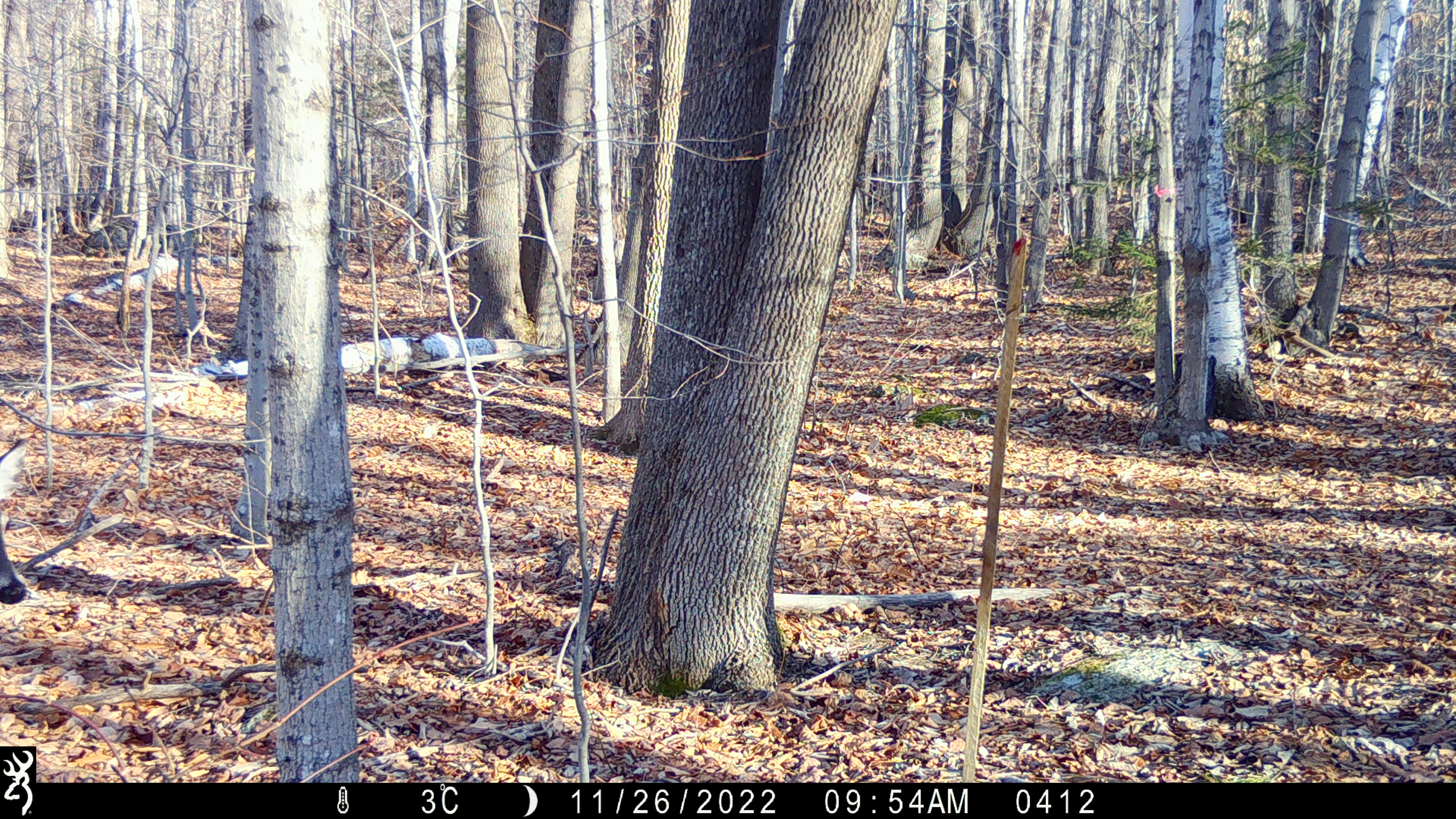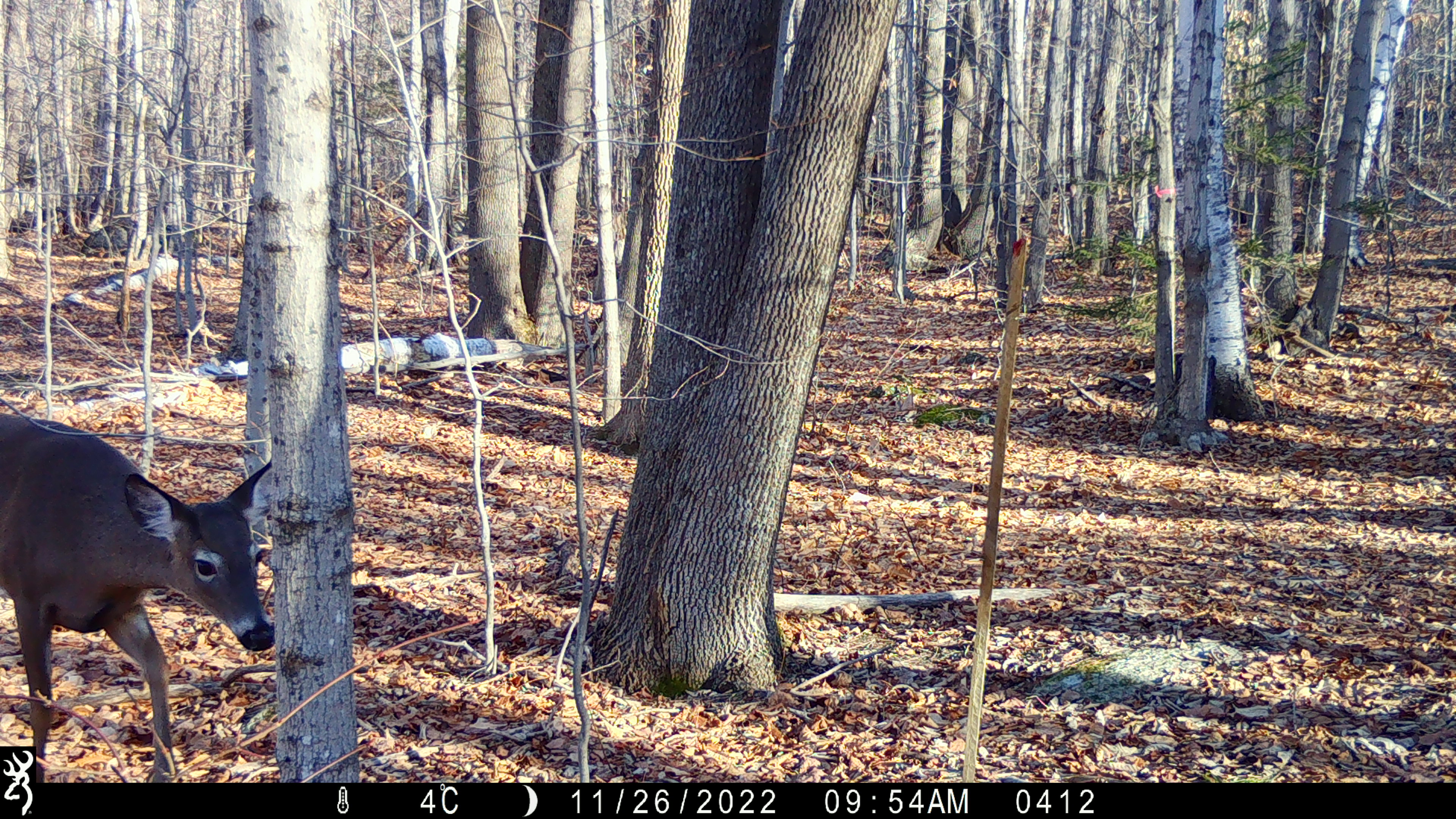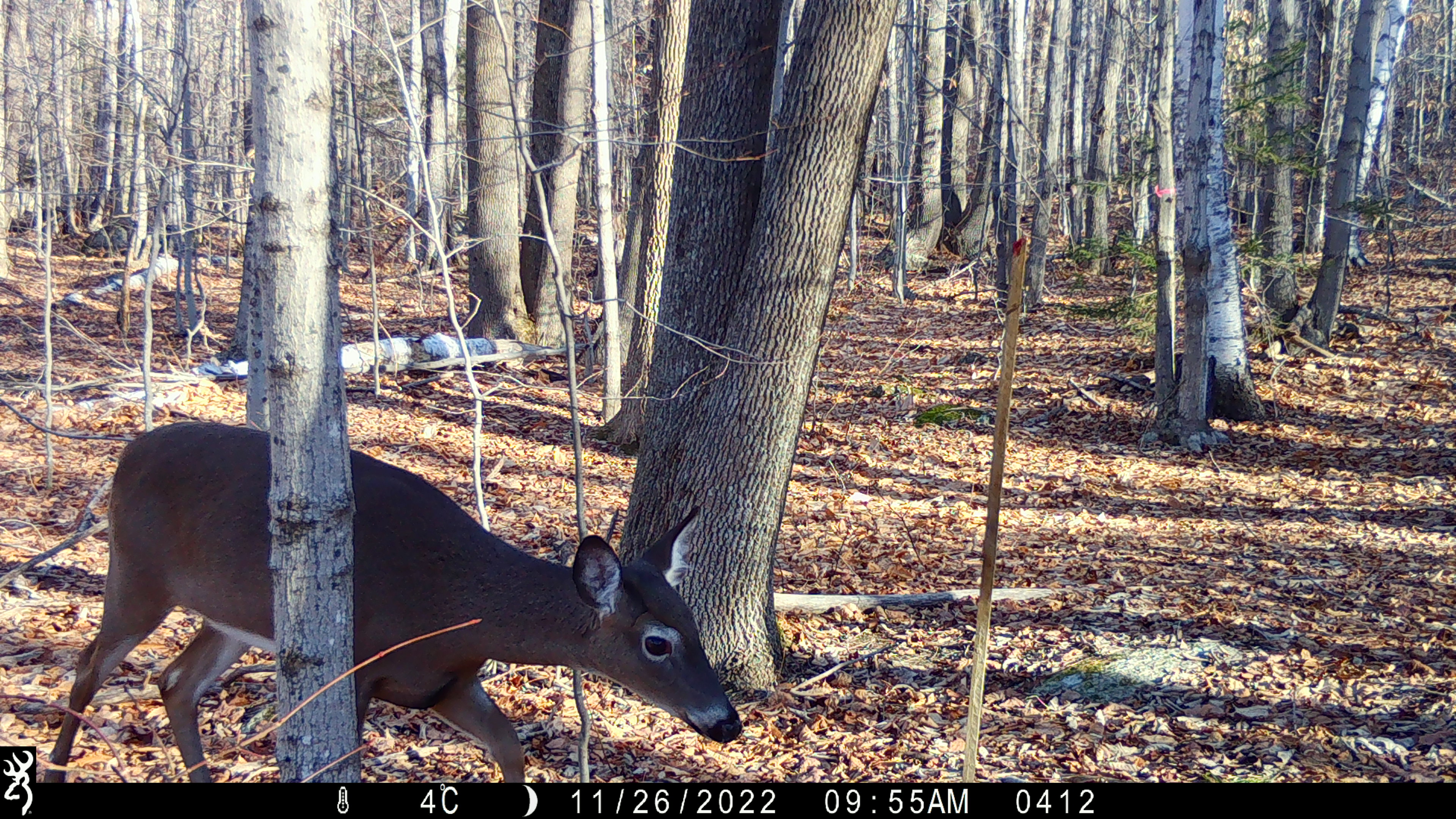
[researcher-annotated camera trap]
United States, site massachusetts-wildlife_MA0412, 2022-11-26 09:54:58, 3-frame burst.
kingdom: Animalia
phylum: Chordata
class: Mammalia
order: Artiodactyla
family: Cervidae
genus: Odocoileus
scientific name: Odocoileus virginianus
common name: white-tailed deer